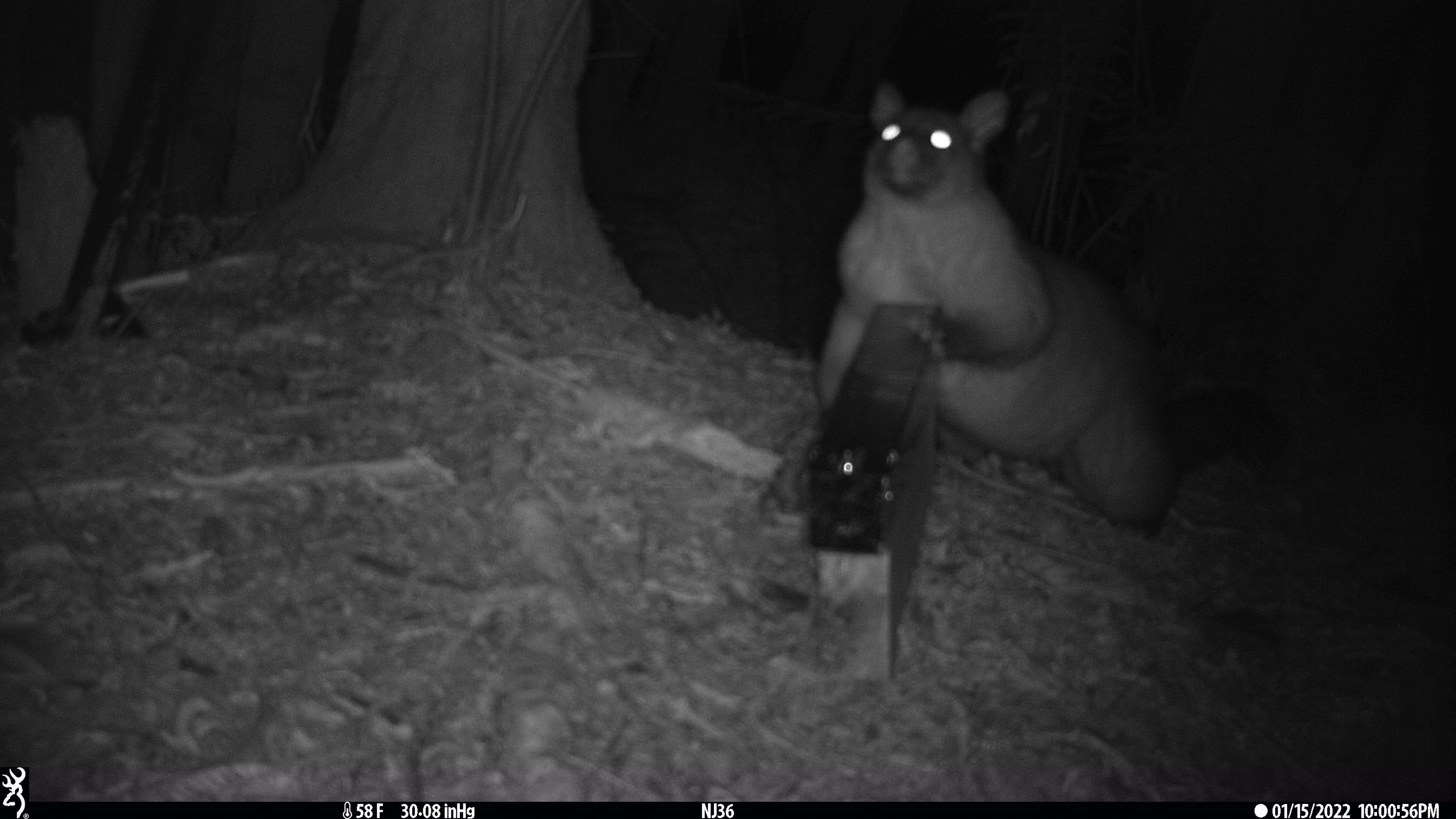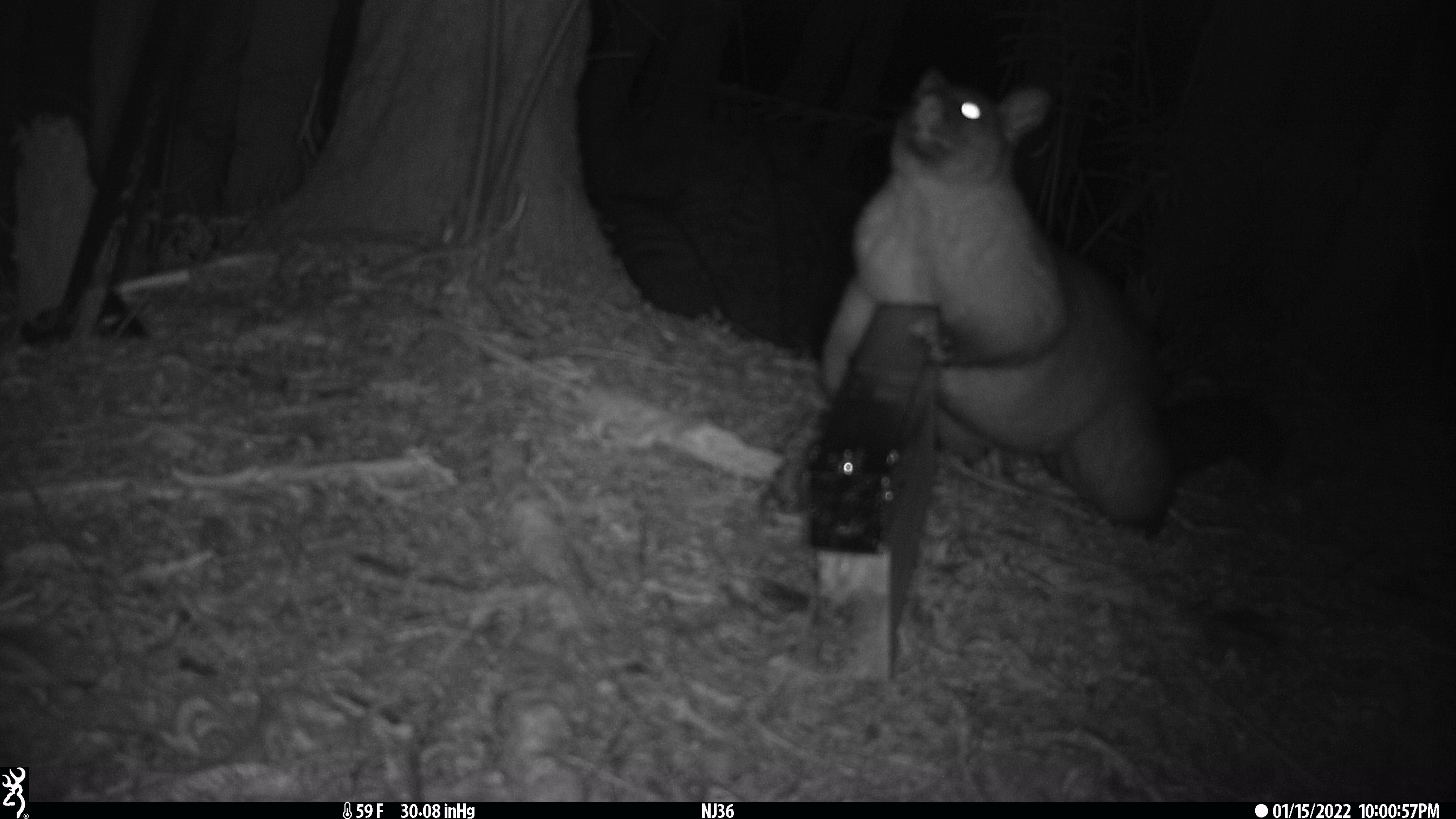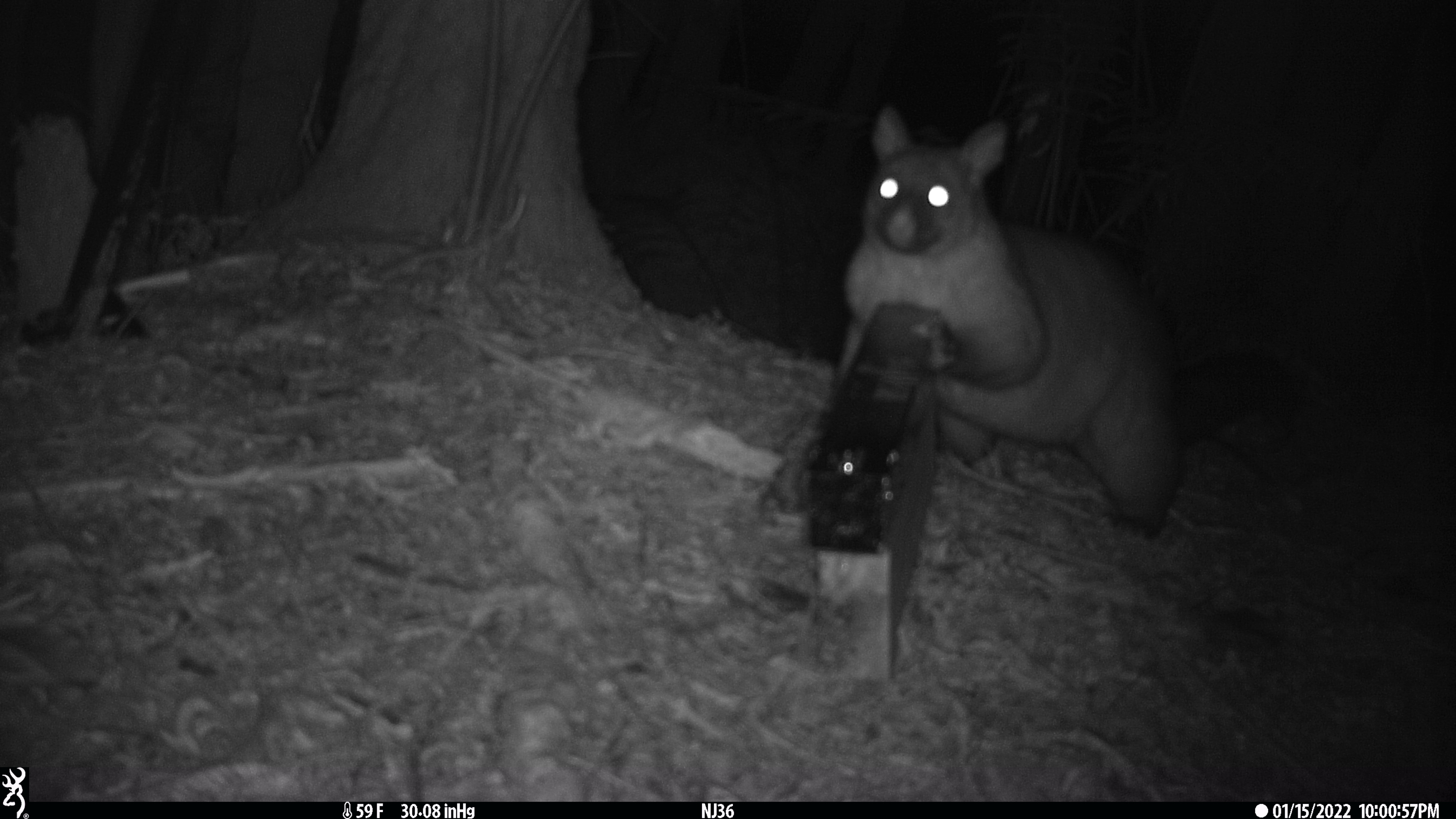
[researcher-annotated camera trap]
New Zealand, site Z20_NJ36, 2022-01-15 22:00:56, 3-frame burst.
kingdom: Animalia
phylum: Chordata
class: Mammalia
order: Diprotodontia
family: Phalangeridae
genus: Trichosurus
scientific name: Trichosurus vulpecula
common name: common brushtail possum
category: possum